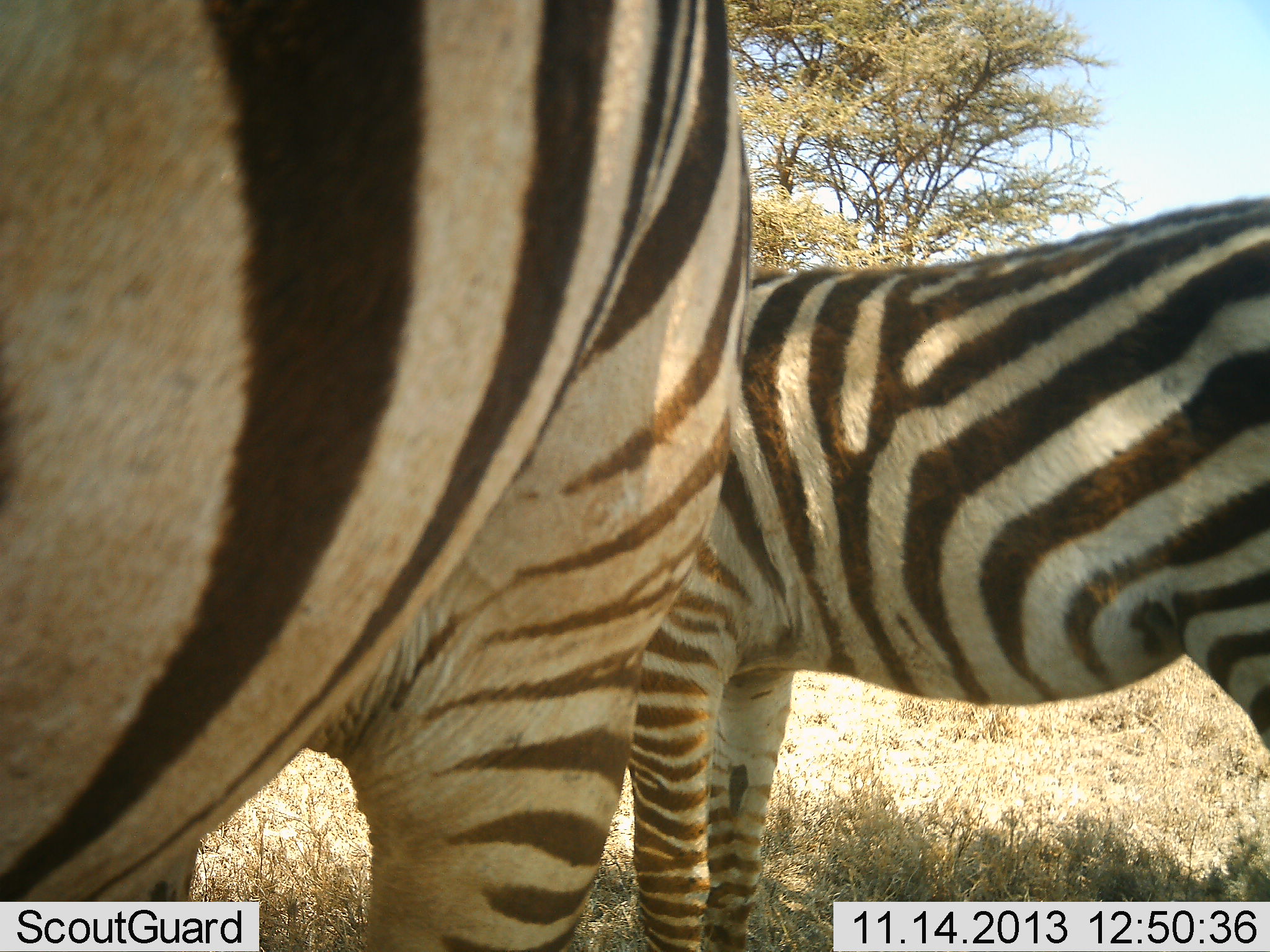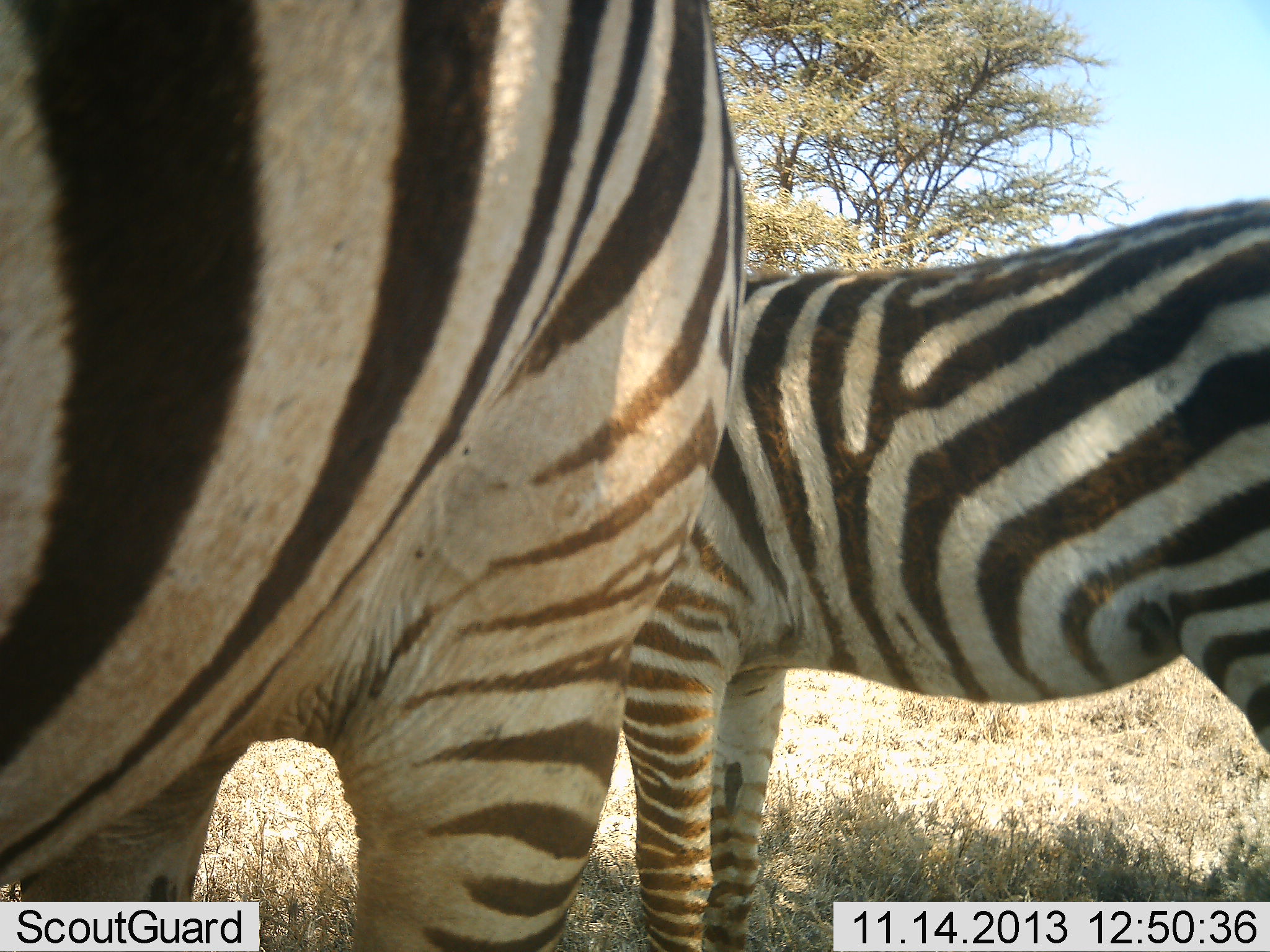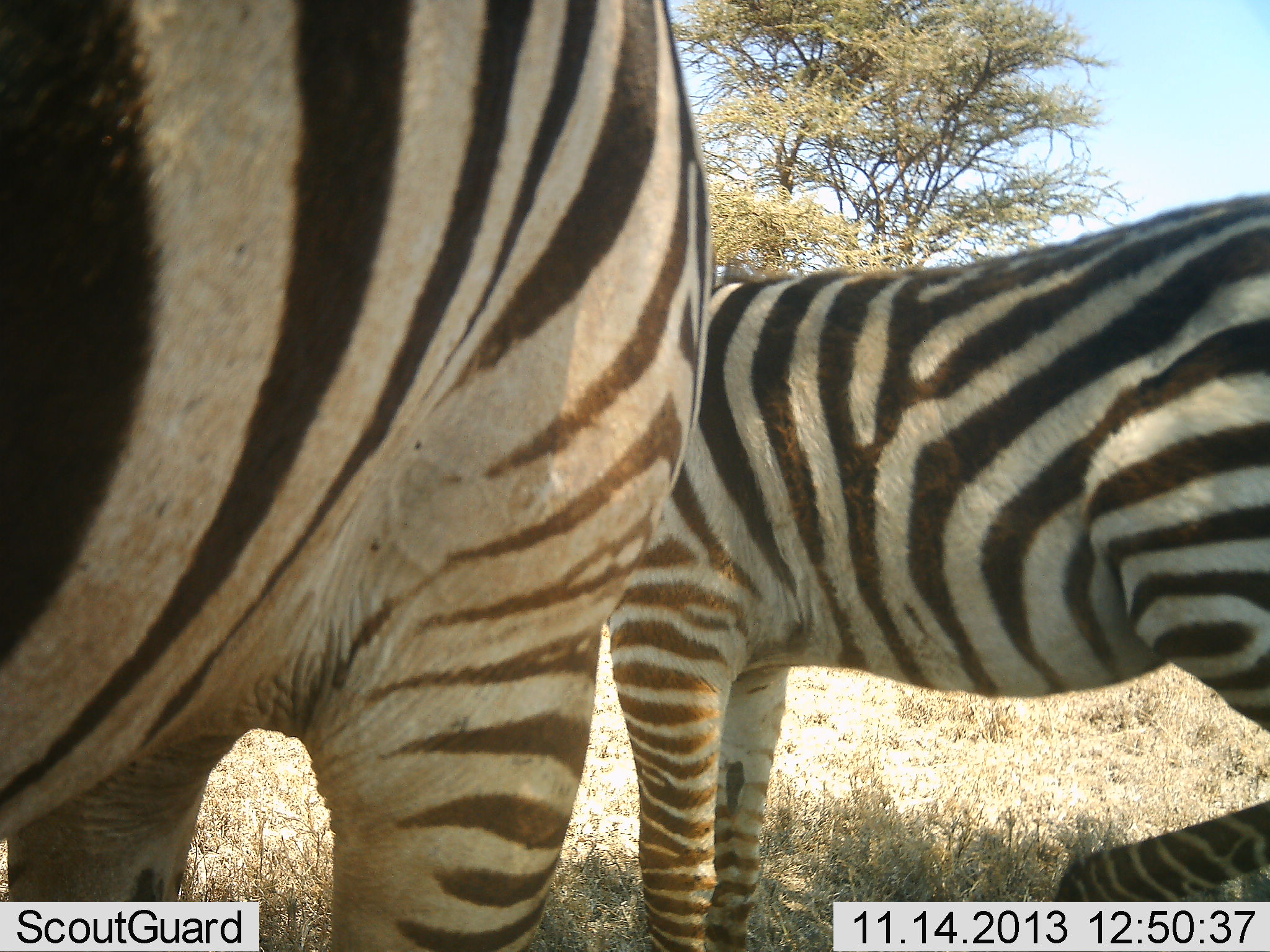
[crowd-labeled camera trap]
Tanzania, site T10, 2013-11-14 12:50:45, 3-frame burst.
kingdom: Animalia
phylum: Chordata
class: Mammalia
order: Perissodactyla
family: Equidae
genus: Equus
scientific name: Equus quagga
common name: plains zebra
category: zebra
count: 2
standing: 96%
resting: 4%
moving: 0%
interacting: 9%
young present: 4%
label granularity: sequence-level